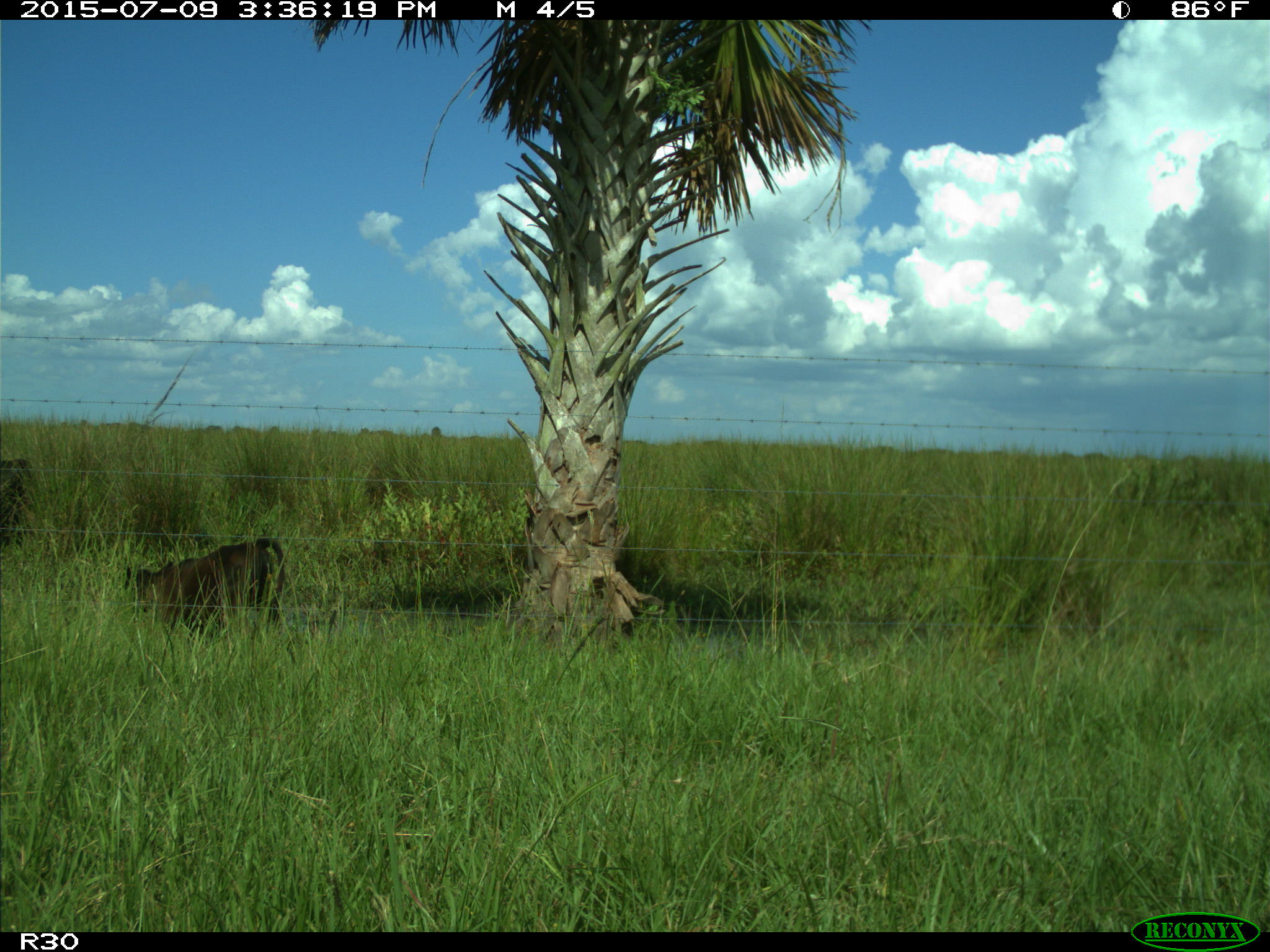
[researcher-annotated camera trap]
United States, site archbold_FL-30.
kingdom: Animalia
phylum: Chordata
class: Mammalia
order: Artiodactyla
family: Bovidae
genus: Bos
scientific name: Bos taurus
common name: domestic cow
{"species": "Bos taurus (domestic cow)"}